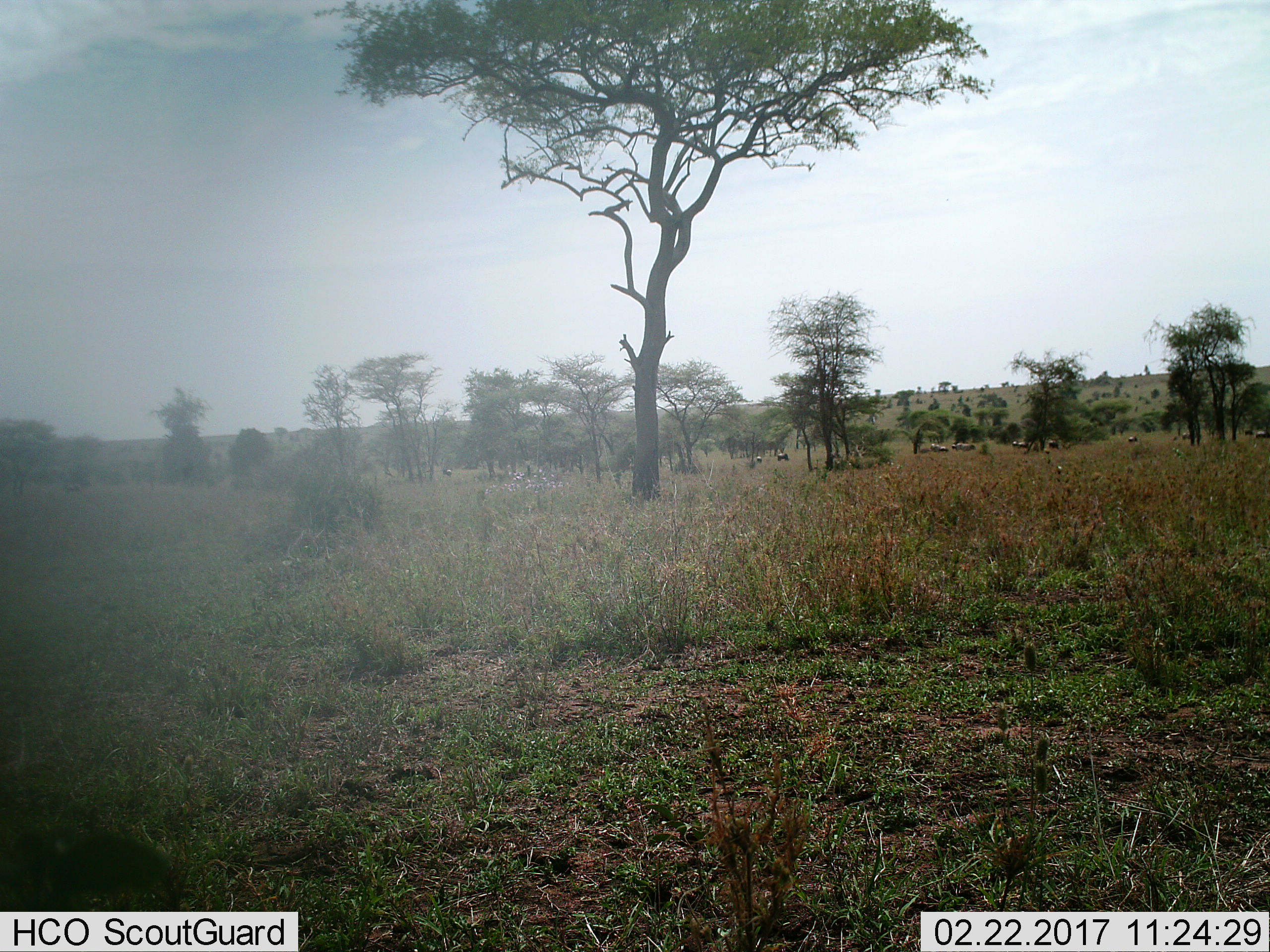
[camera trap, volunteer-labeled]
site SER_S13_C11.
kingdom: Animalia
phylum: Chordata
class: Mammalia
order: Artiodactyla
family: Bovidae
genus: Connochaetes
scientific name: Connochaetes taurinus taurinus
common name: blue wildebeest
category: wildebeestblue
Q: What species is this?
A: Wildebeestblue (blue wildebeest) (Connochaetes taurinus taurinus).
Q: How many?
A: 11-50.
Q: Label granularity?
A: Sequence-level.